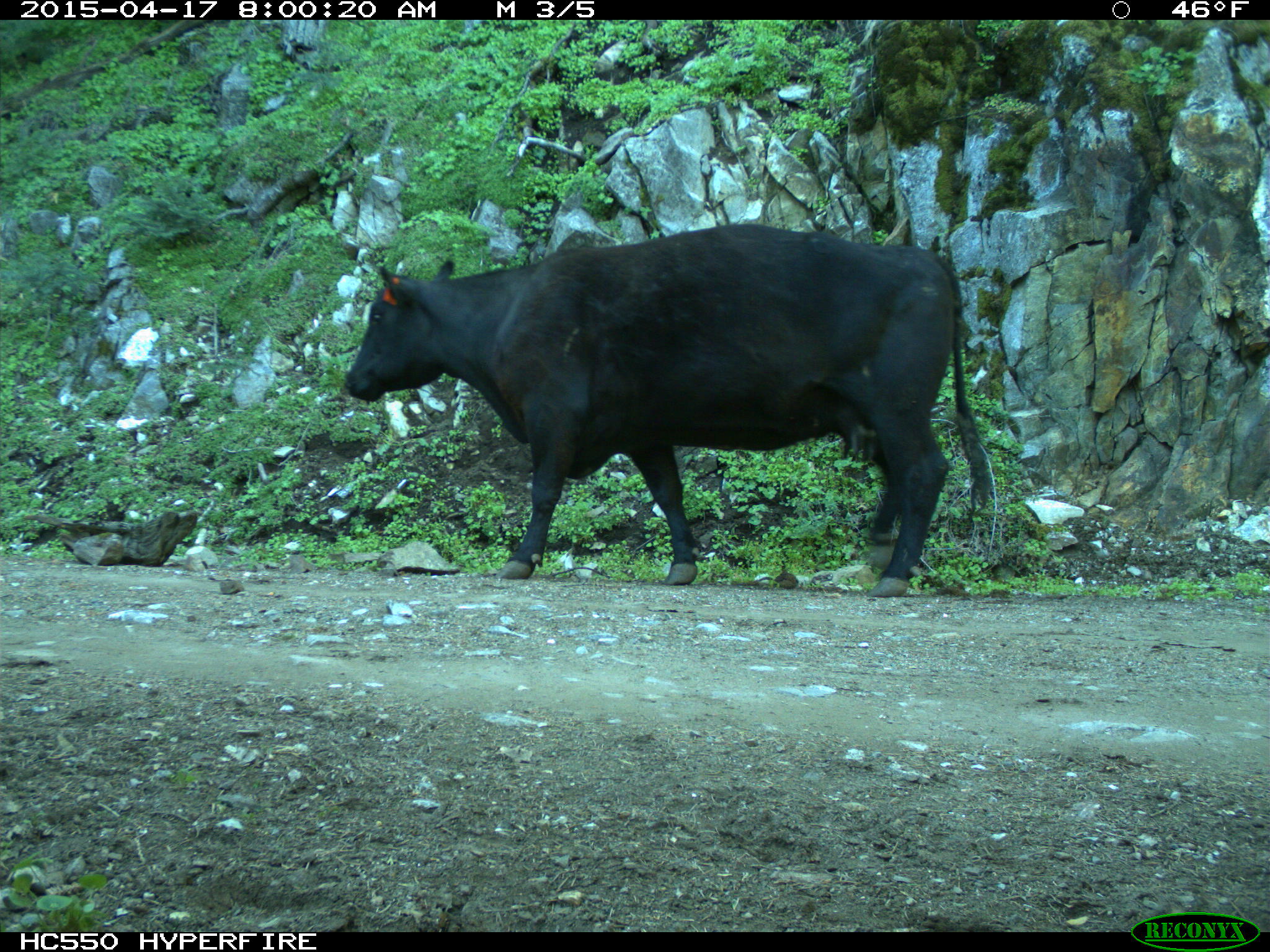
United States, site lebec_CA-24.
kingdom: Animalia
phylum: Chordata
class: Mammalia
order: Artiodactyla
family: Bovidae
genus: Bos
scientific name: Bos taurus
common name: domestic cow